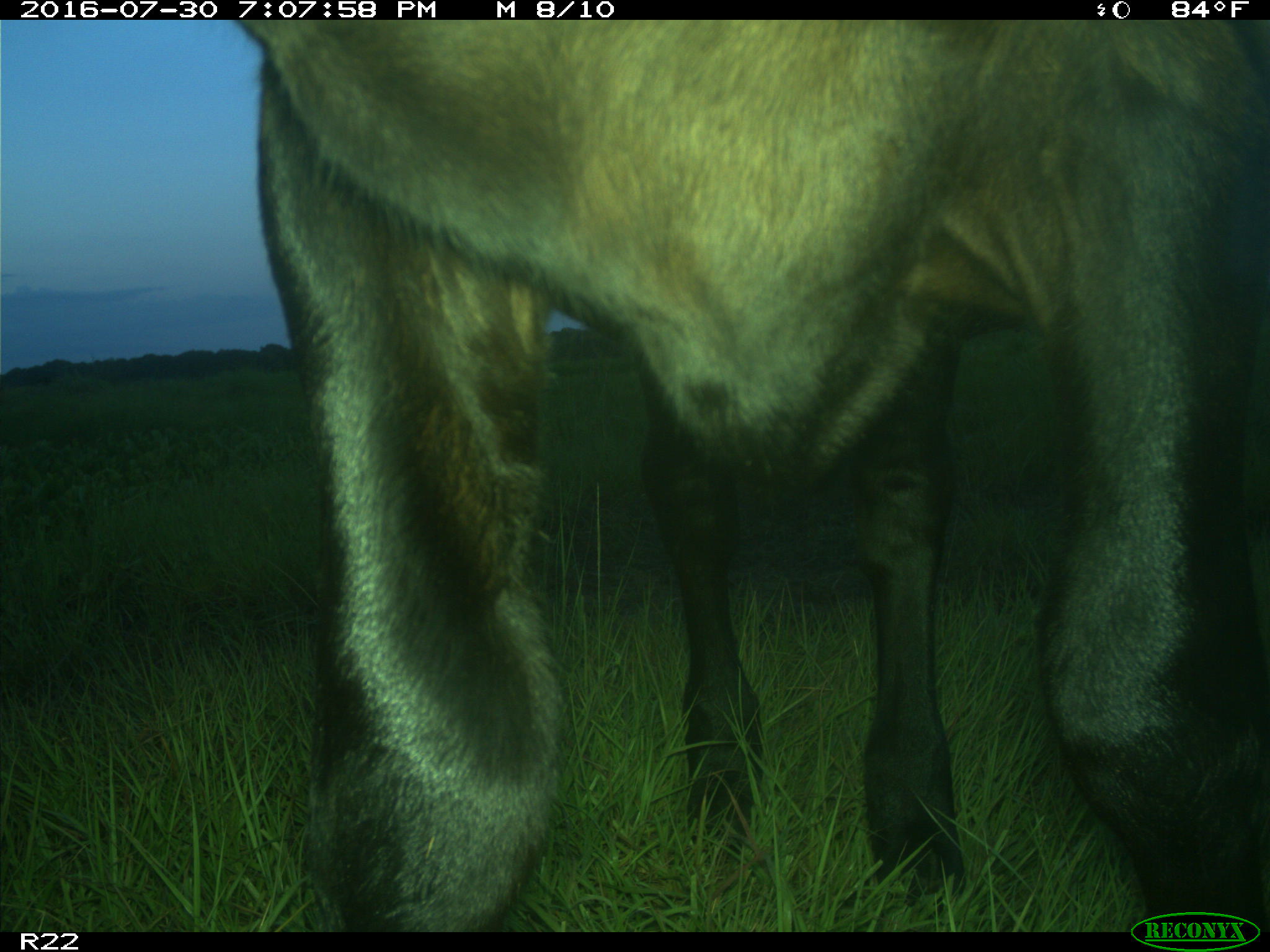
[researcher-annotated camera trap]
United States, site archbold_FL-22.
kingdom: Animalia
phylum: Chordata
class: Mammalia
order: Artiodactyla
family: Bovidae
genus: Bos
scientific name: Bos taurus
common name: domestic cow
Bos taurus (domestic cow).